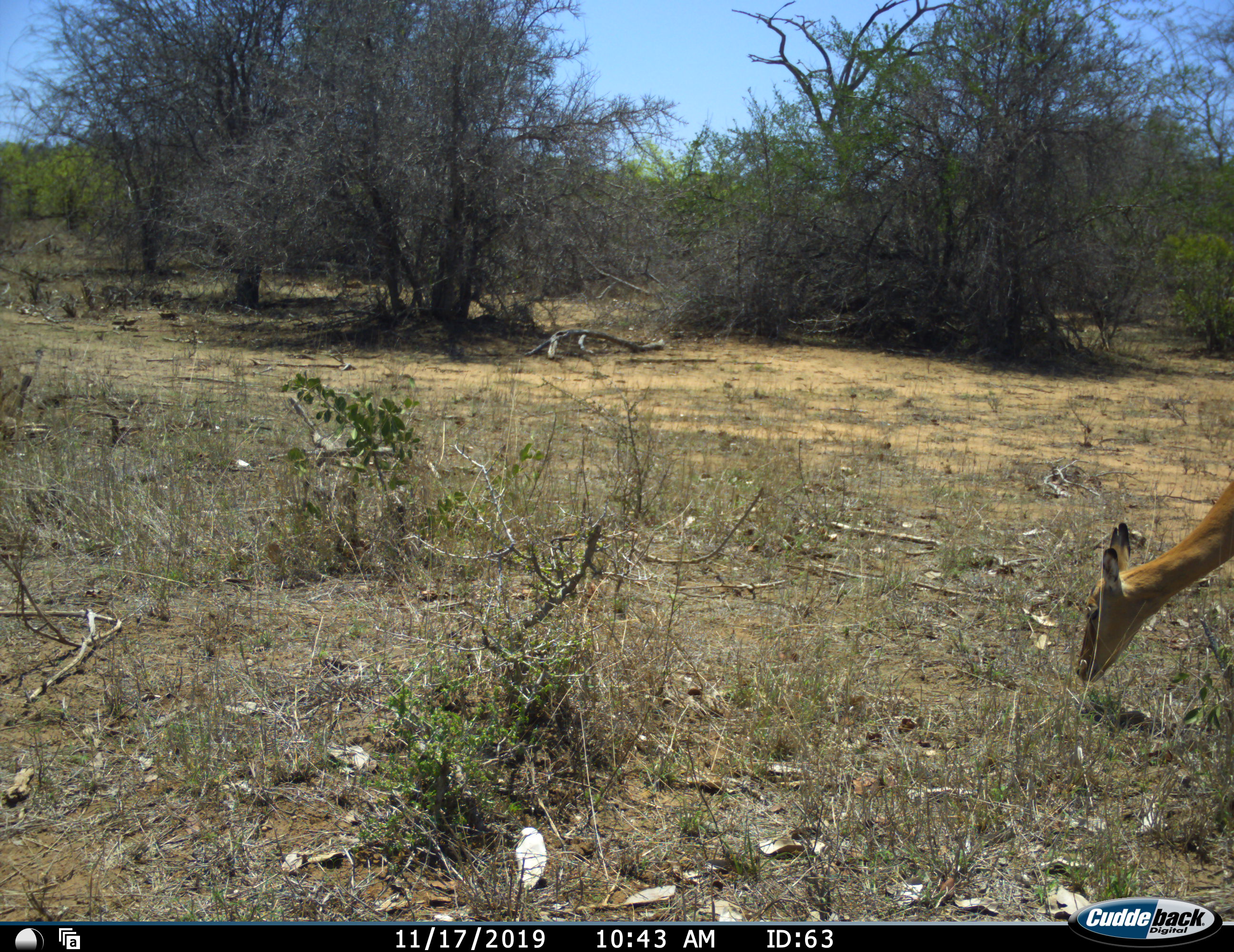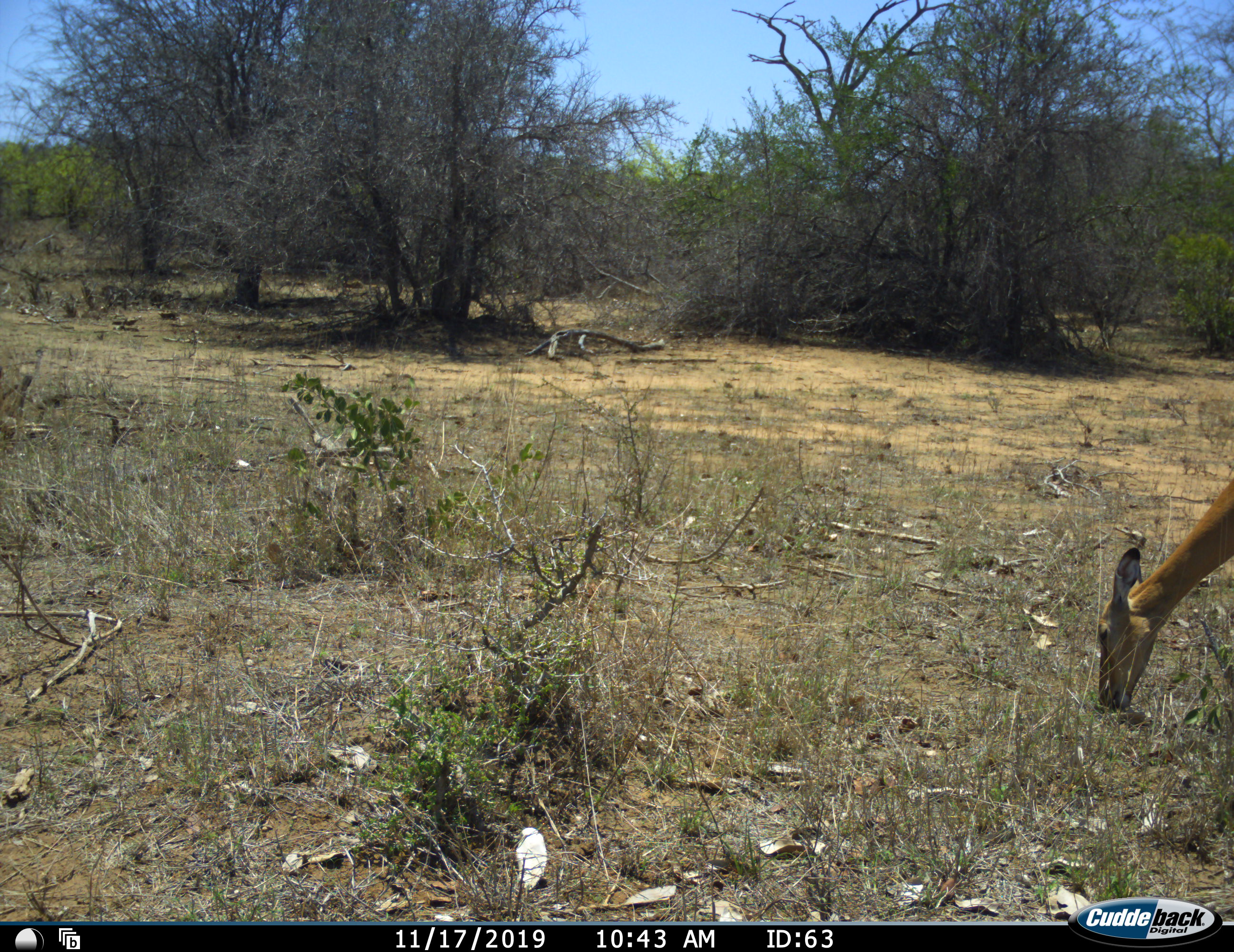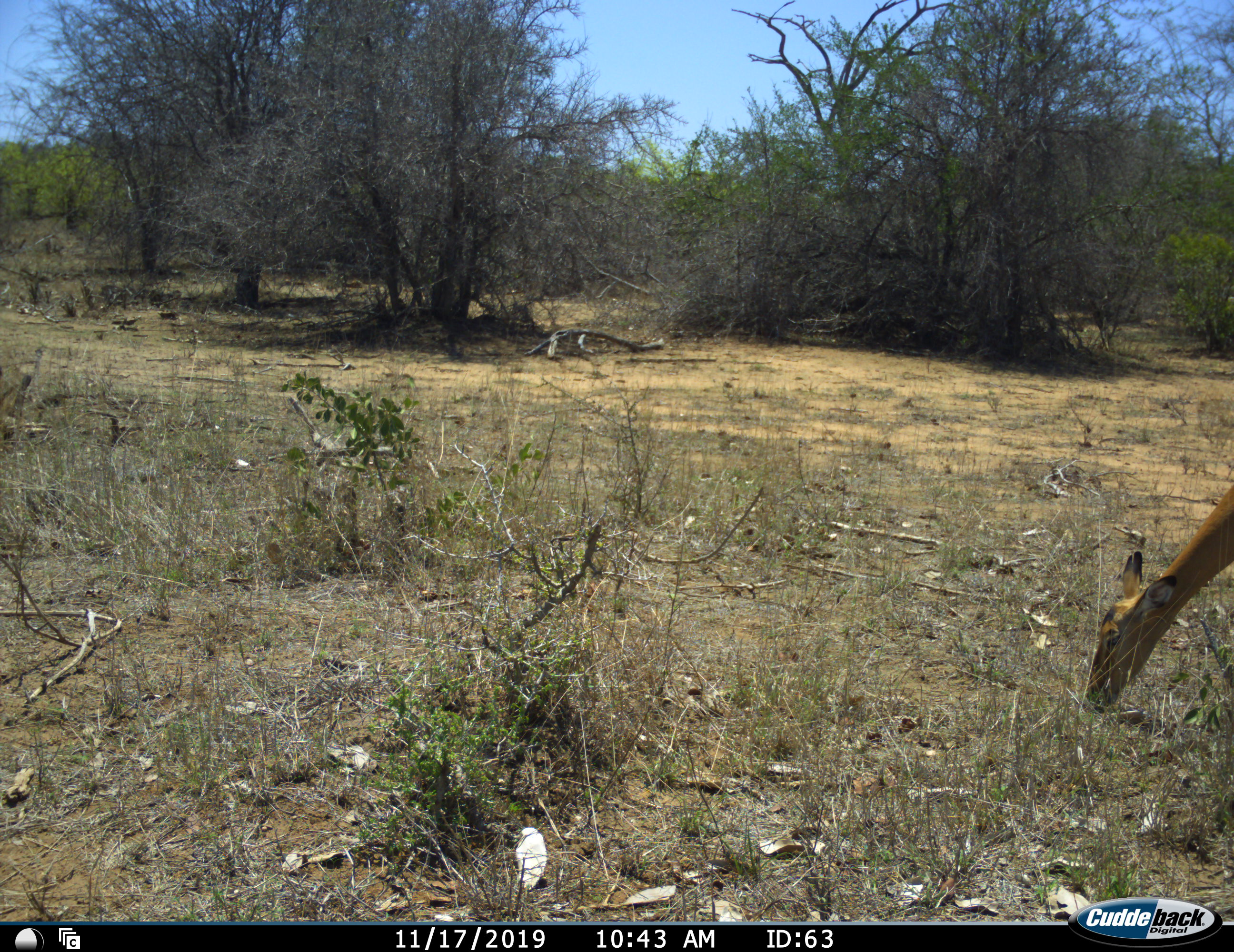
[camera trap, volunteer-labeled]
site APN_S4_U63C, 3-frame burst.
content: unidentified animal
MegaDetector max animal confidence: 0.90